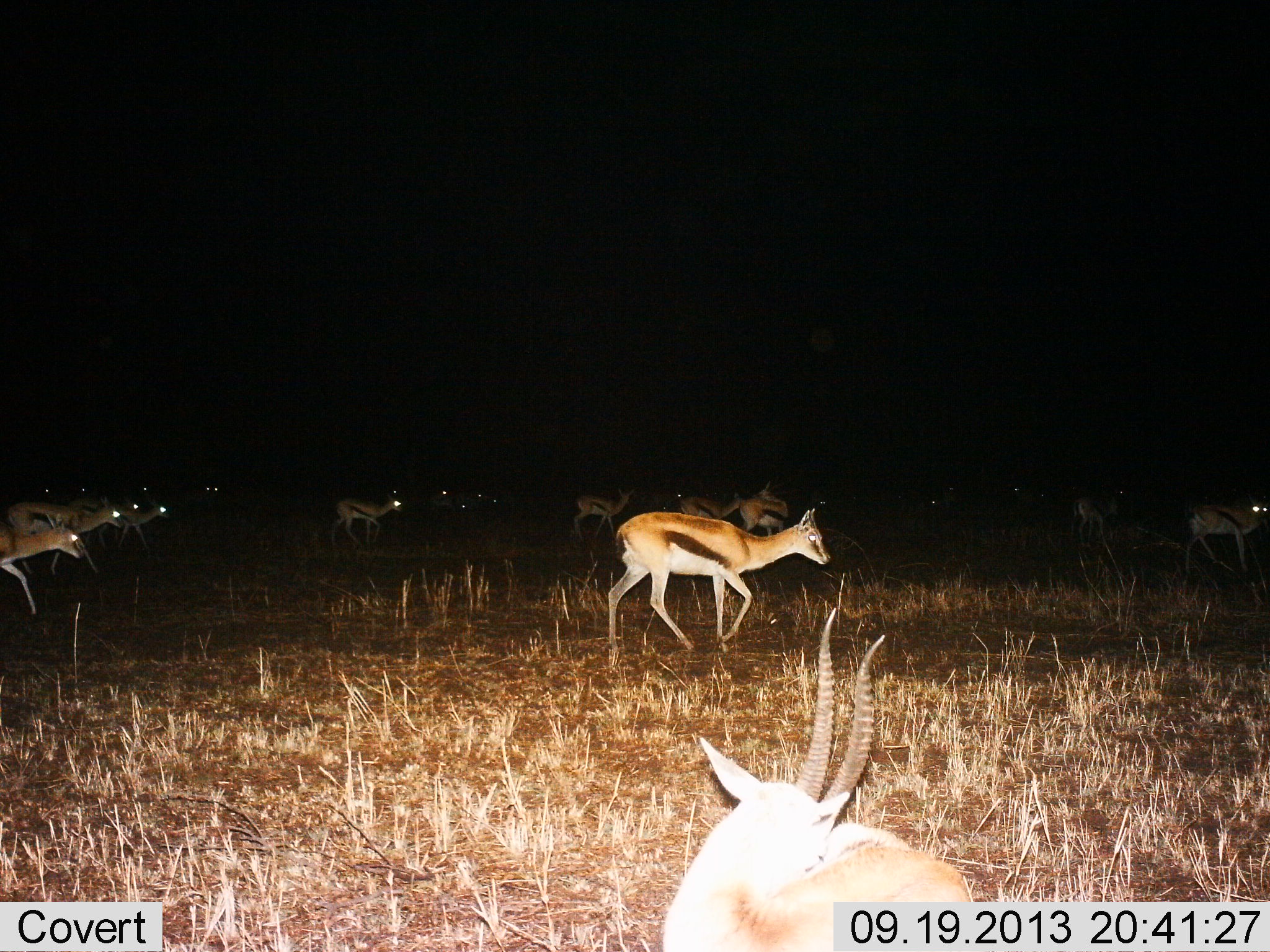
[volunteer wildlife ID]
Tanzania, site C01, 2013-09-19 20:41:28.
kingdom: Animalia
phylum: Chordata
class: Mammalia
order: Artiodactyla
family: Bovidae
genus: Eudorcas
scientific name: Eudorcas thomsonii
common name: thomson's gazelle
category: gazellethomsons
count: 11-50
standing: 25%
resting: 15%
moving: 85%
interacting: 0%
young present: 0%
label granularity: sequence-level